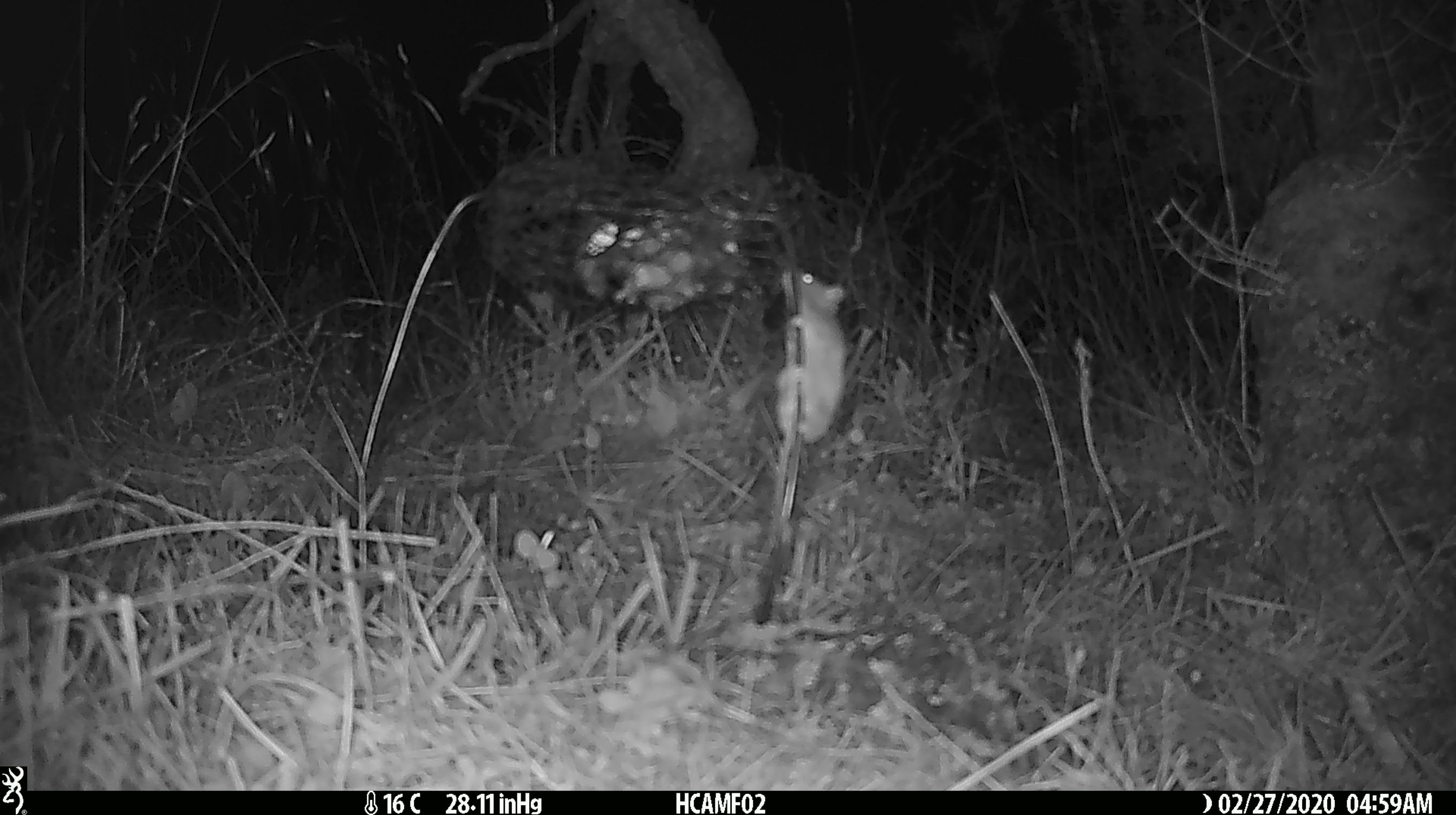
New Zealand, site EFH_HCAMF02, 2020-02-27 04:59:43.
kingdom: Animalia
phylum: Chordata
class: Mammalia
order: Rodentia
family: Muridae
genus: Mus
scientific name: Mus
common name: mouse